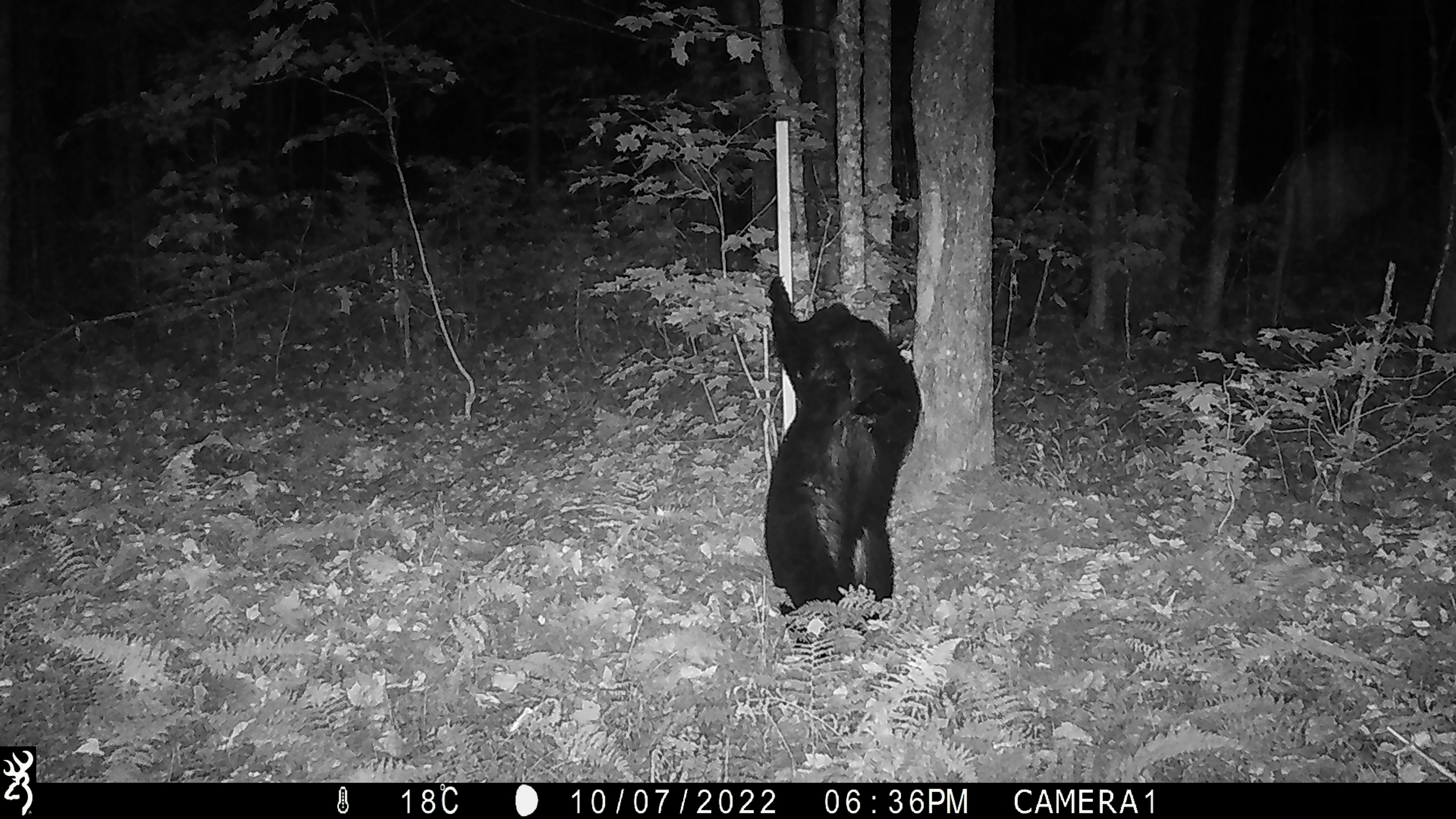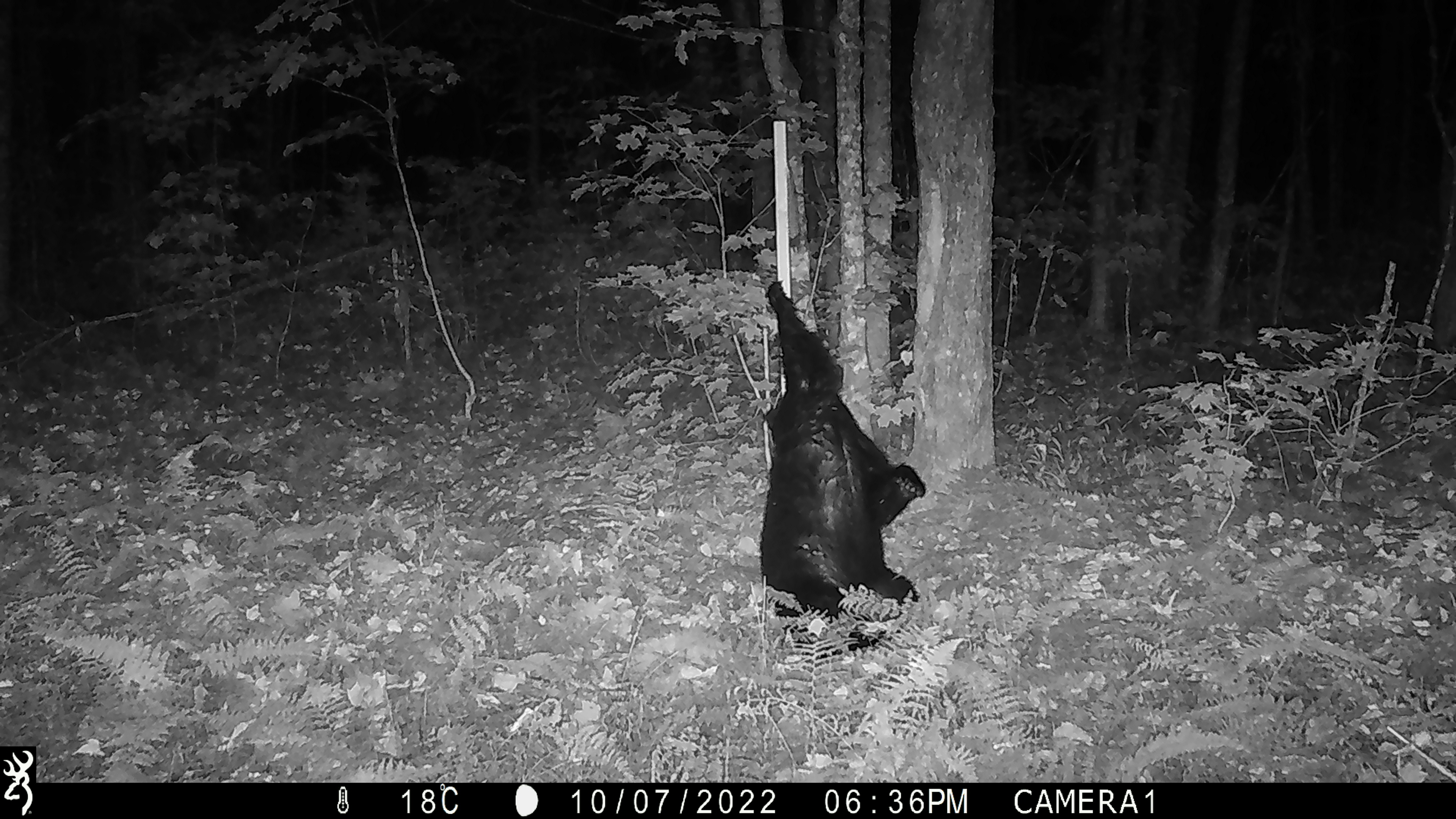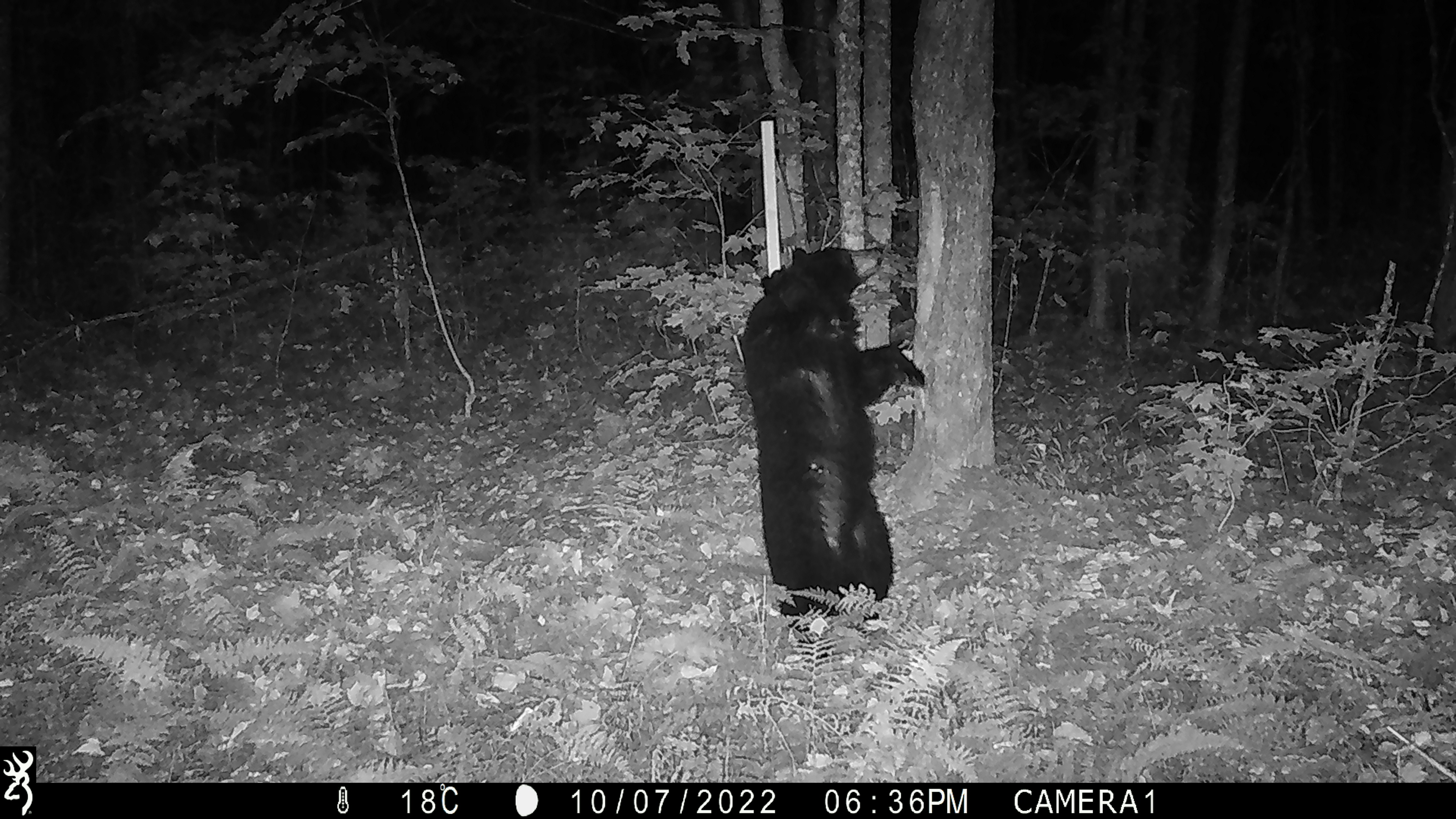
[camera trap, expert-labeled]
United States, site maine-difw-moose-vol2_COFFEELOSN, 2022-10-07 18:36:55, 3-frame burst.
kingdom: Animalia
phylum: Chordata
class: Mammalia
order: Carnivora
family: Ursidae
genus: Ursus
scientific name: Ursus americanus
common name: black bear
Black bear (Ursus americanus).